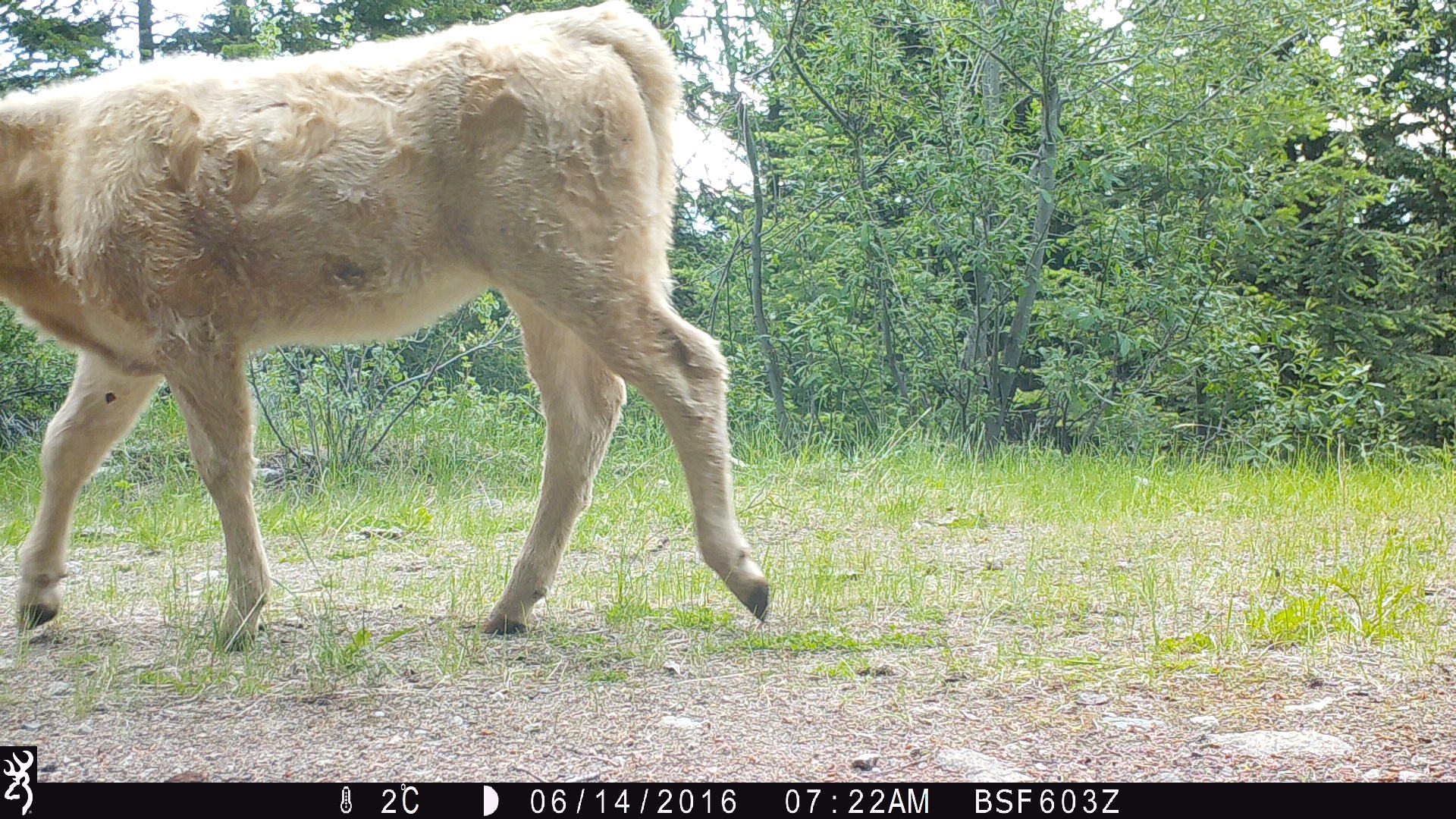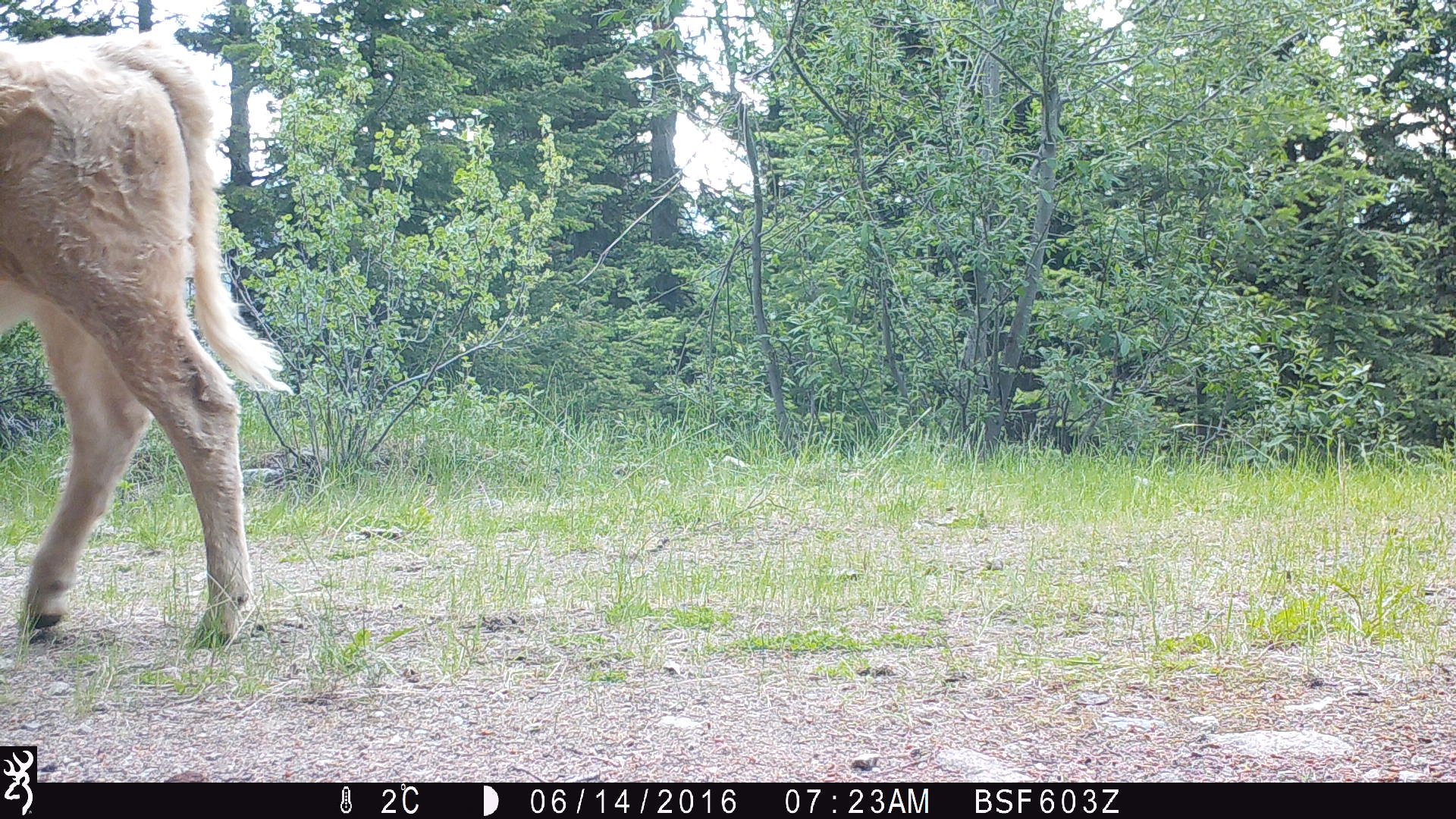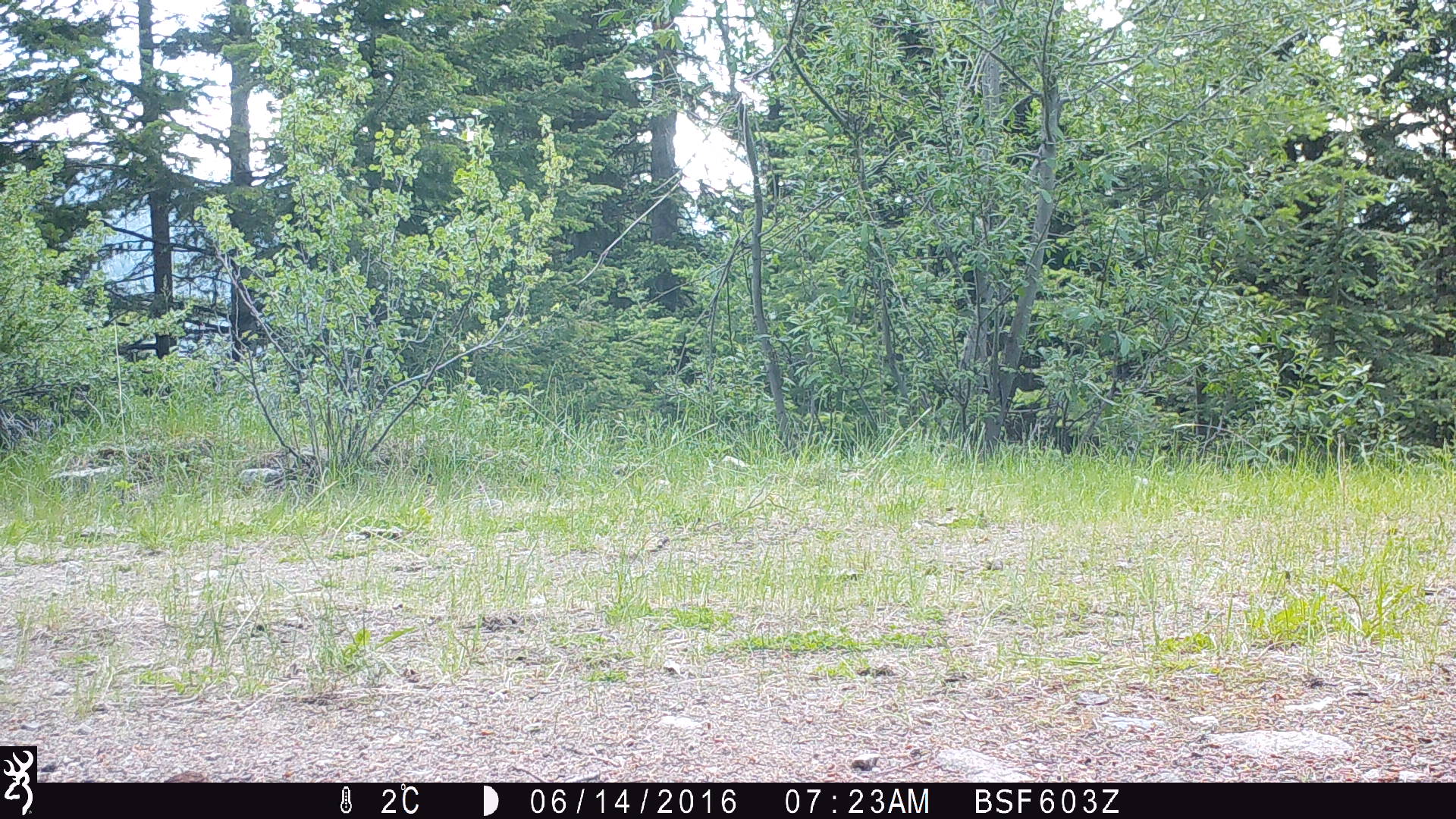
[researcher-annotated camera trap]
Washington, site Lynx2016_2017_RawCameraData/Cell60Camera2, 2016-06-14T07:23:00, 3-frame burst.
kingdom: Animalia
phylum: Chordata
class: Mammalia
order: Artiodactyla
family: Bovidae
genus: Bos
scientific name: Bos taurus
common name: domestic cattle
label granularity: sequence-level